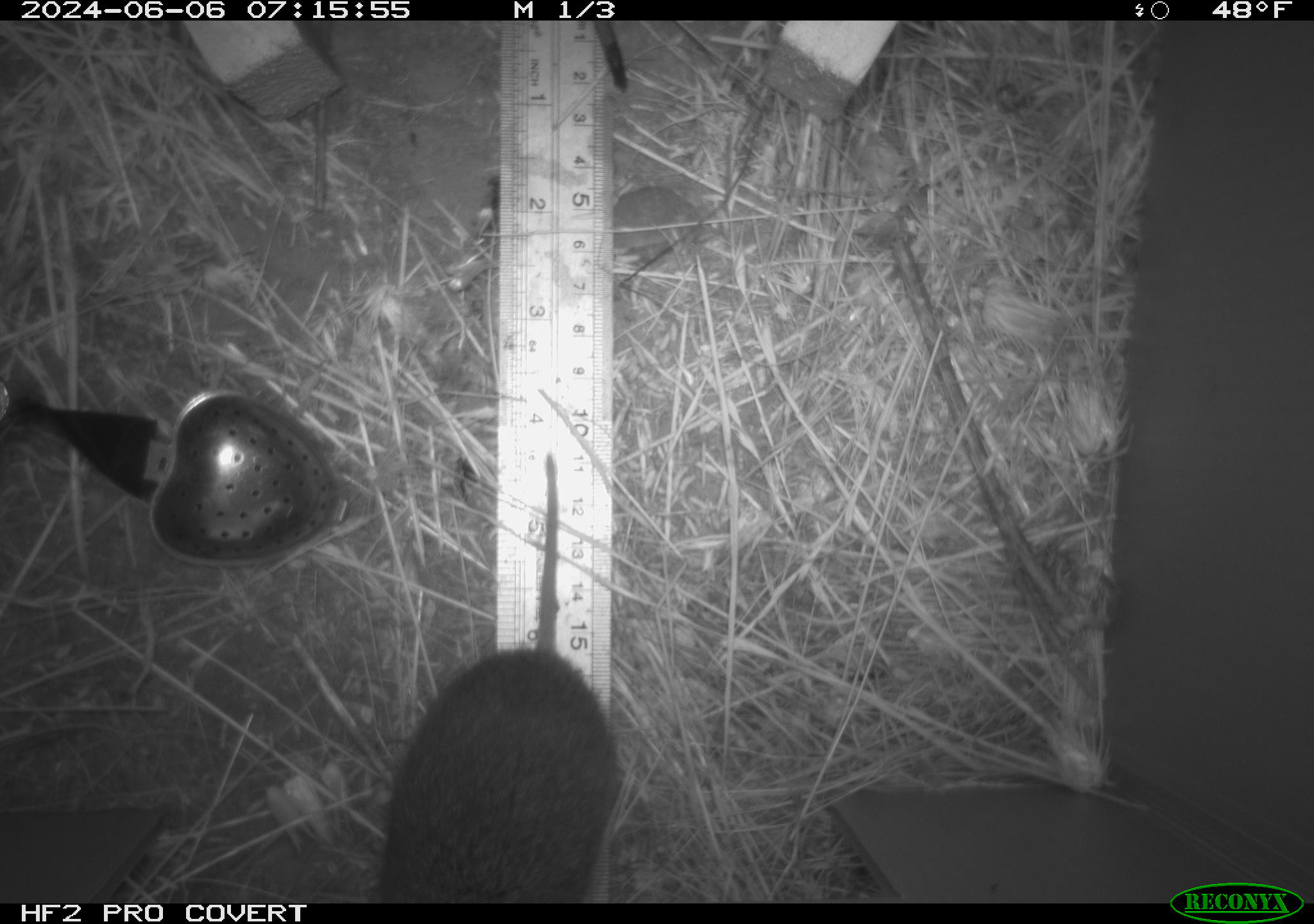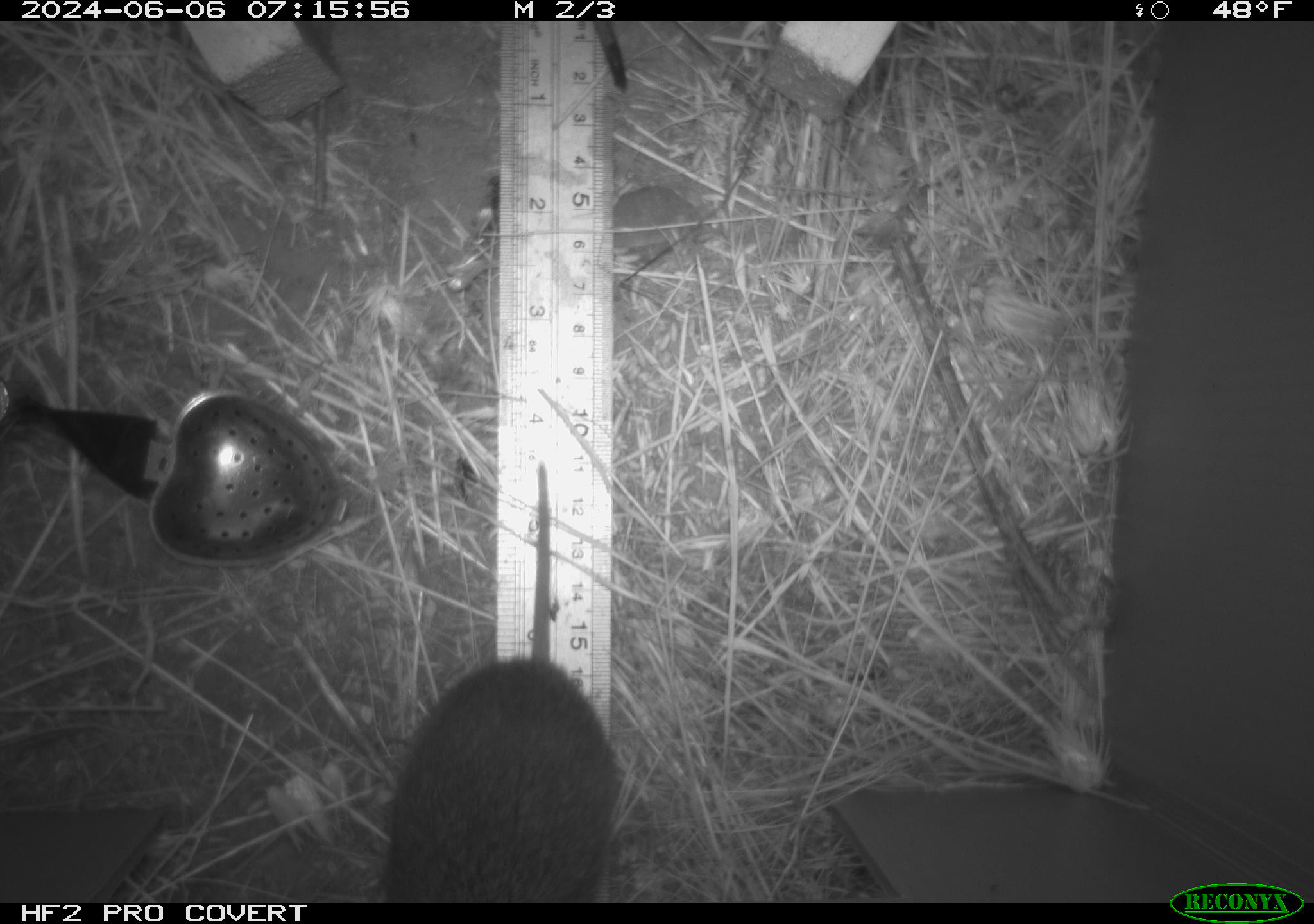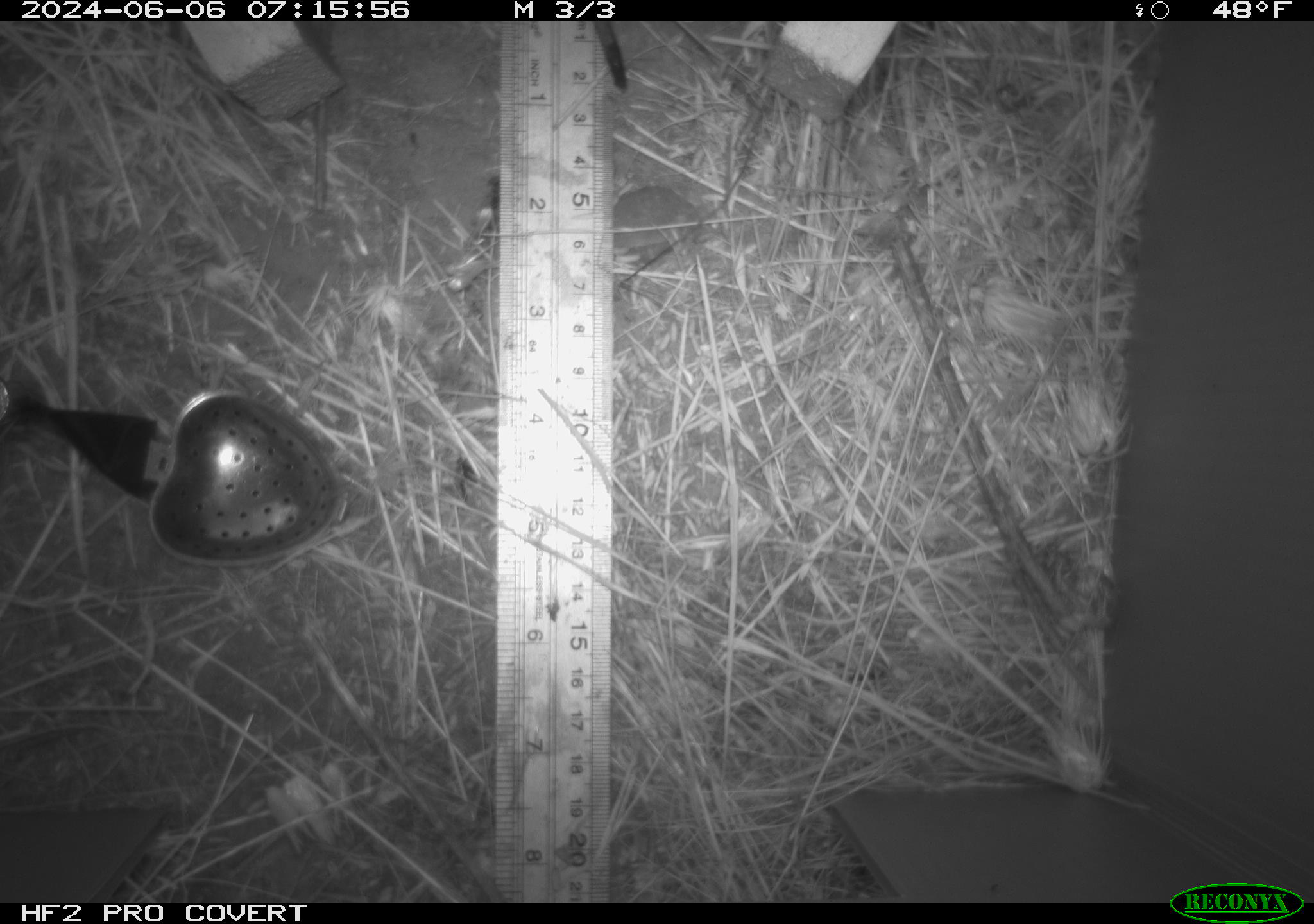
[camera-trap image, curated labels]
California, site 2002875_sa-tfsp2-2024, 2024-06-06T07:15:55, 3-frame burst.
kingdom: Animalia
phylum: Chordata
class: Mammalia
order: Rodentia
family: Cricetidae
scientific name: Arvicolinae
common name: voles, lemmings, and muskrats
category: arvicolinae subfamily